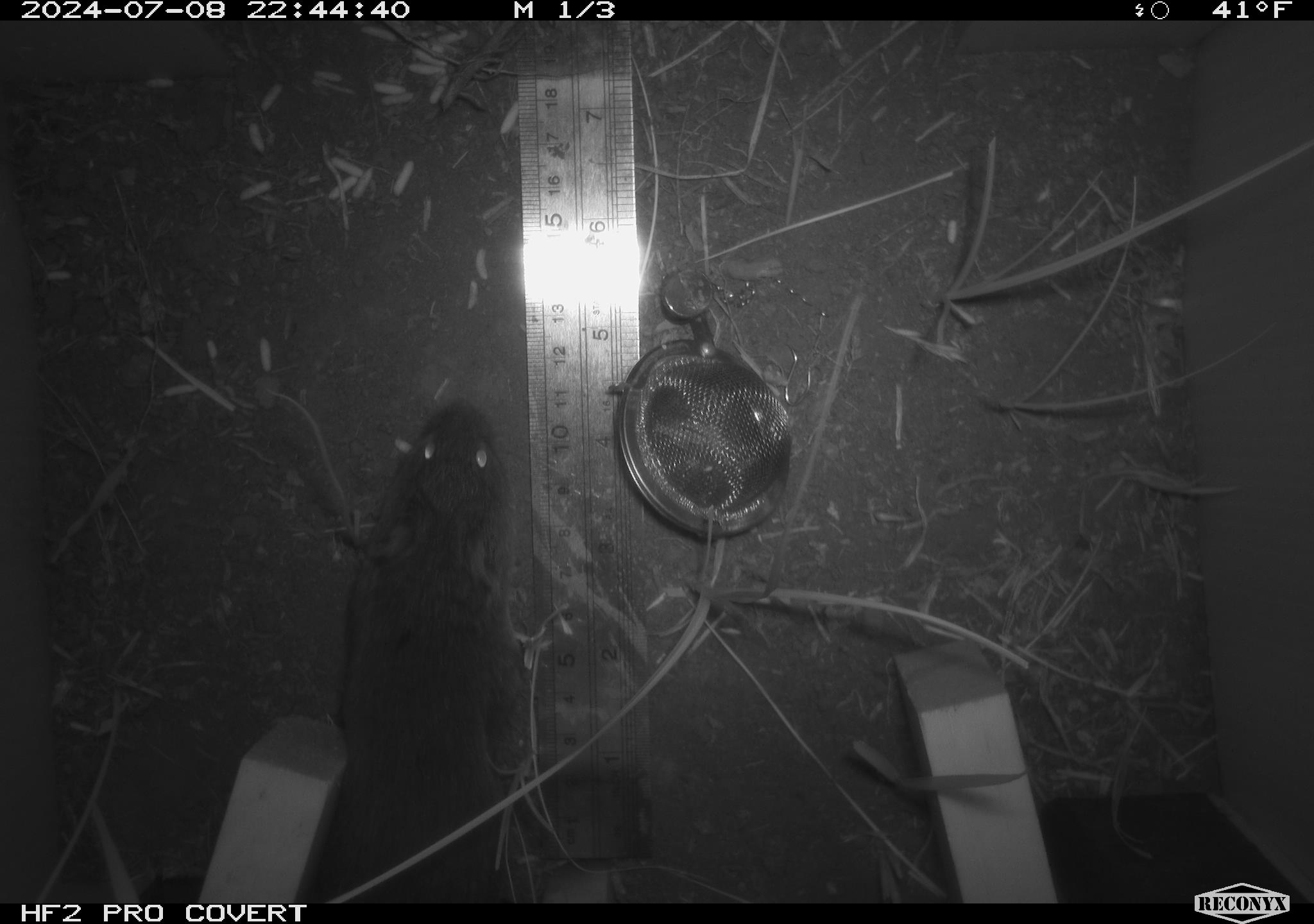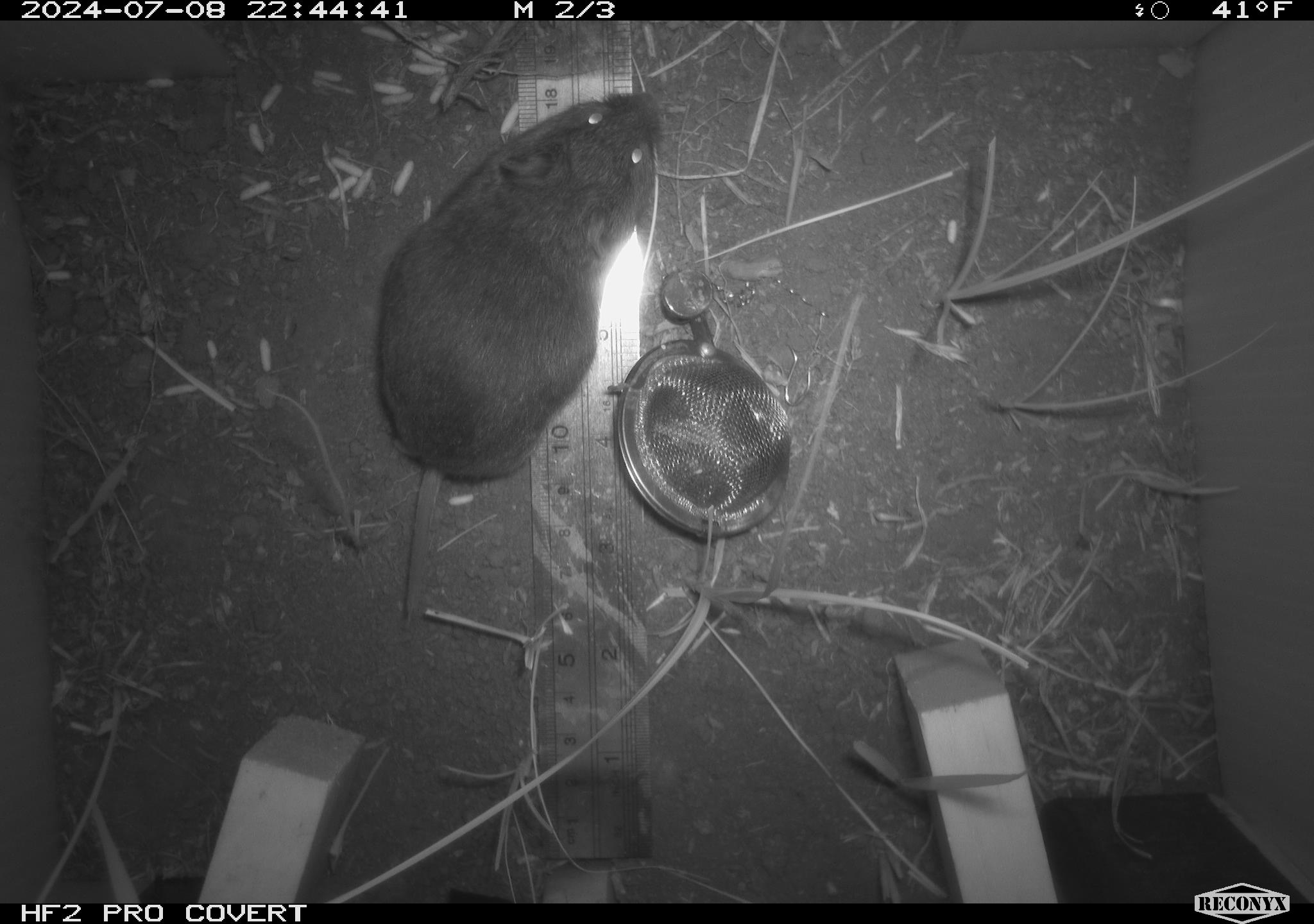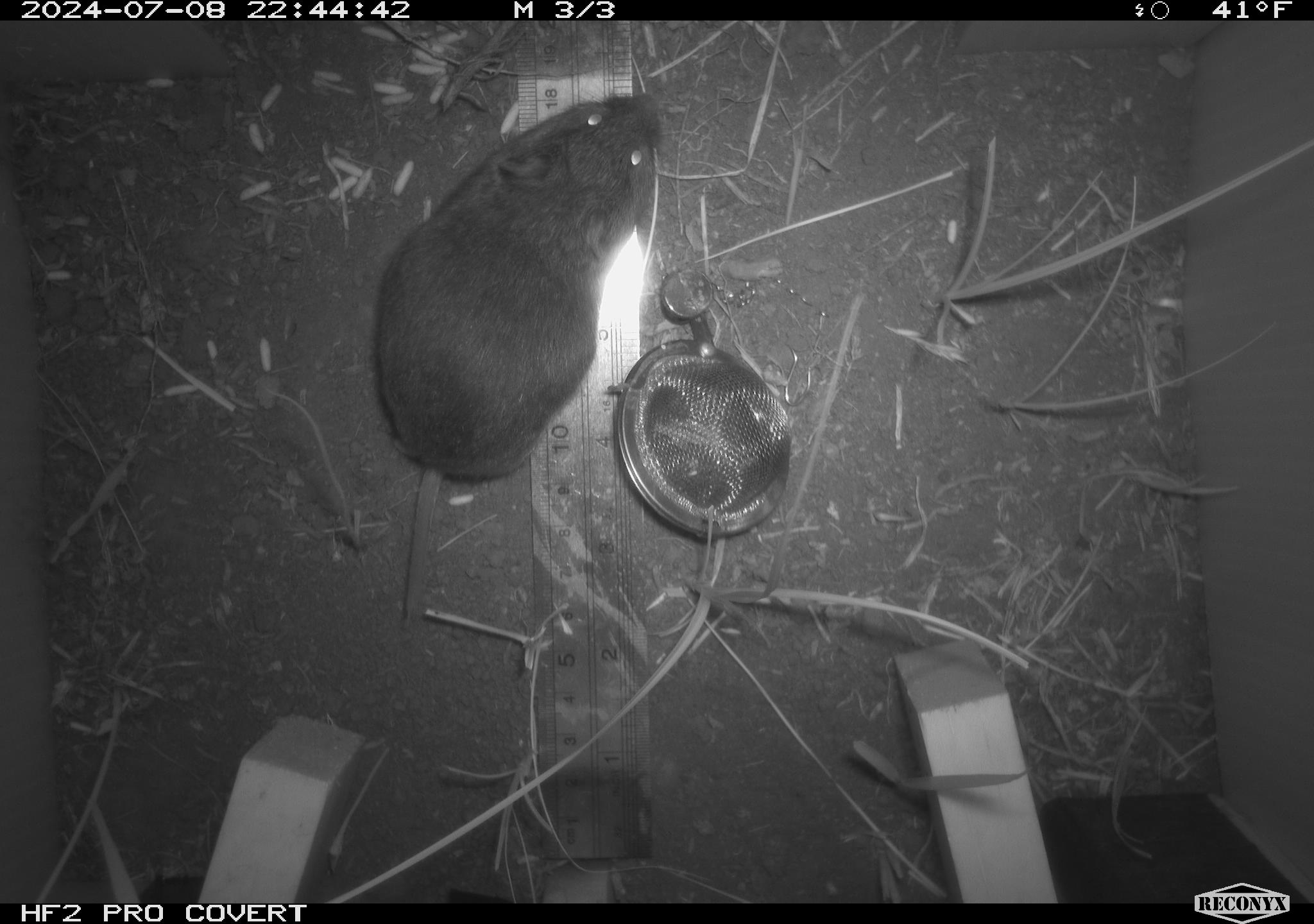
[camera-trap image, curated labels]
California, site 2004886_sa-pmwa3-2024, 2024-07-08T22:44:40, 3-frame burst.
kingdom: Animalia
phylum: Chordata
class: Mammalia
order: Rodentia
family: Cricetidae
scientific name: Arvicolinae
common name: voles, lemmings, and muskrats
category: arvicolinae subfamily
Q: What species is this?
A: Arvicolinae subfamily (voles, lemmings, and muskrats) (Arvicolinae).